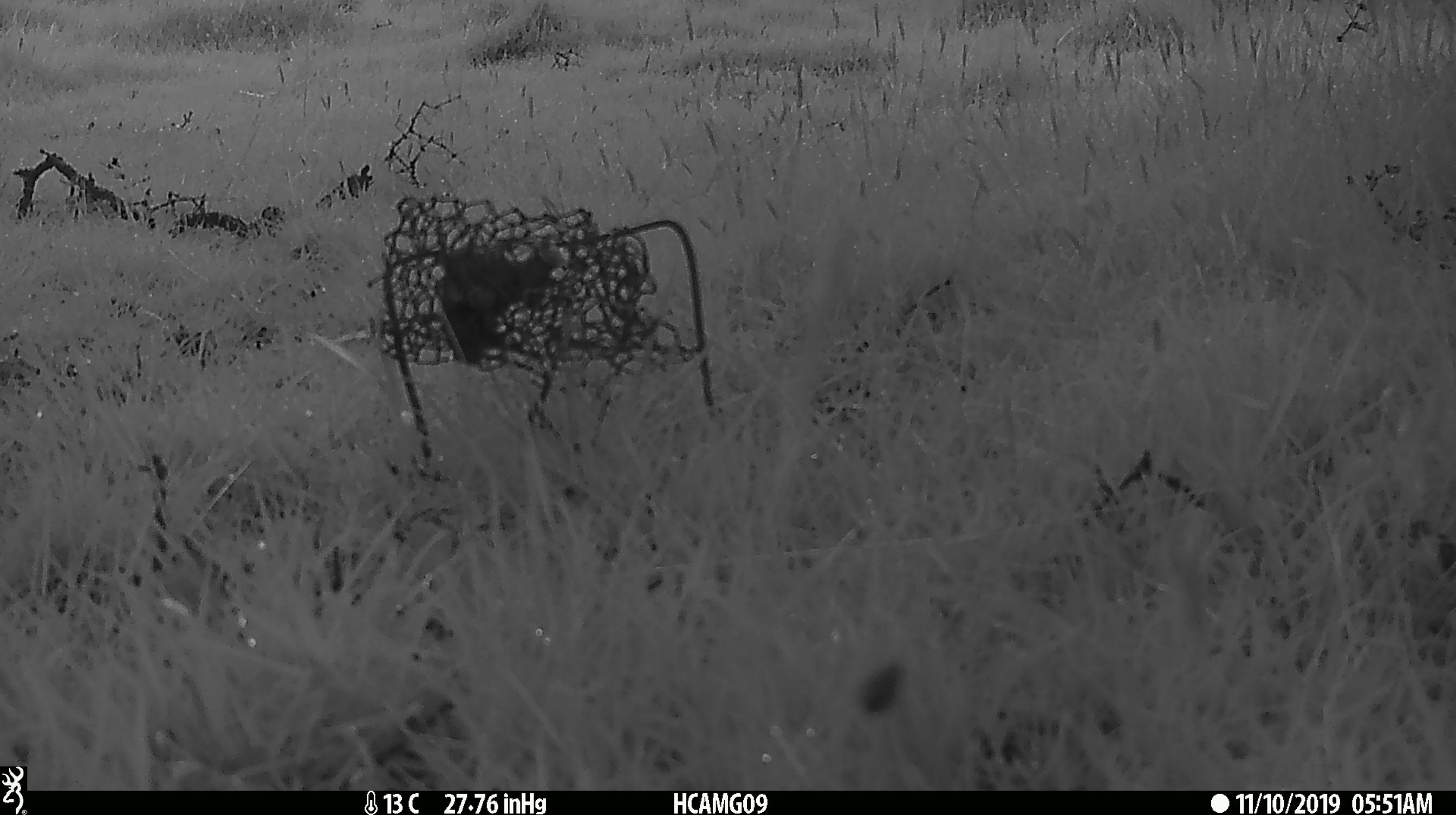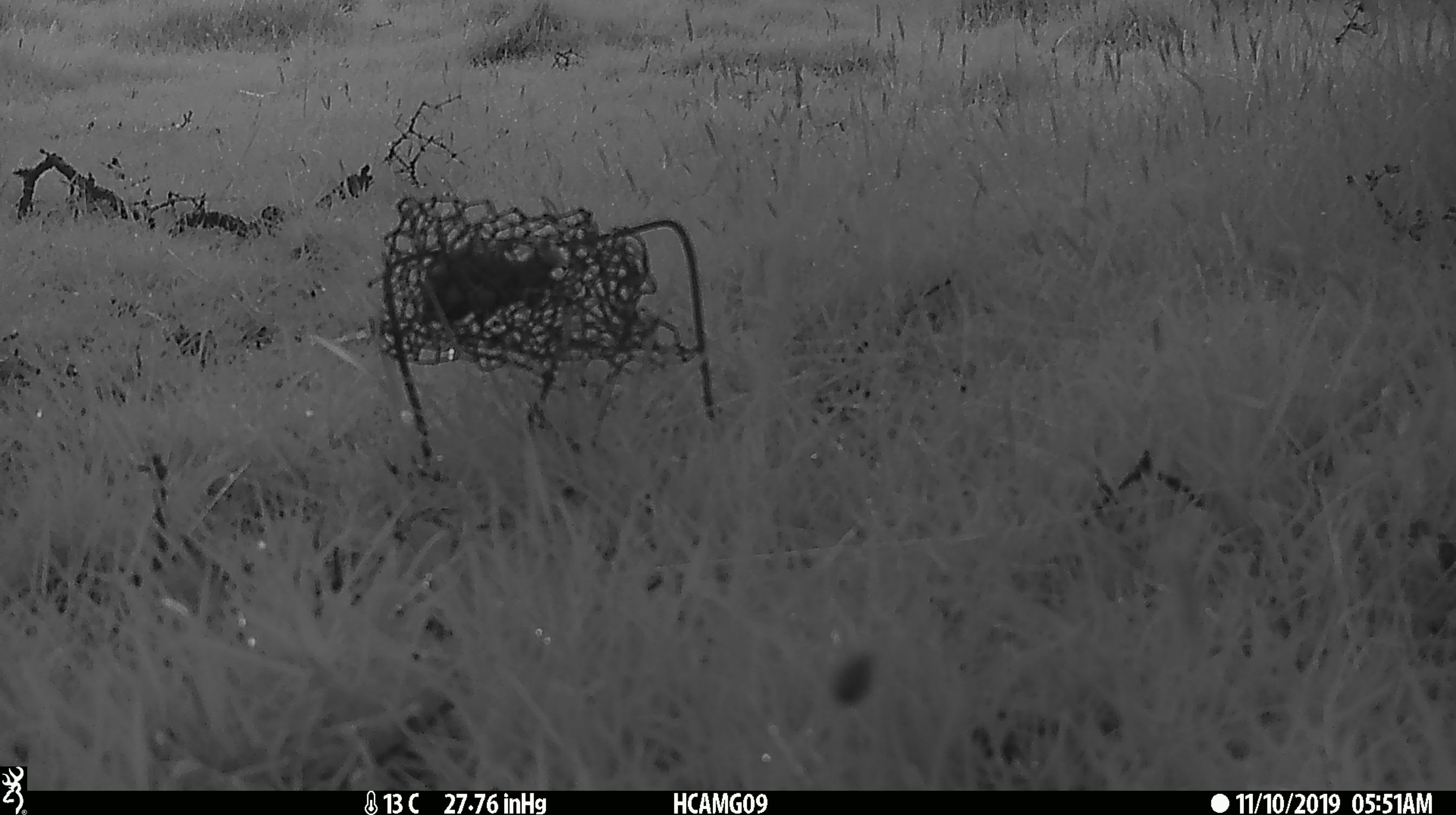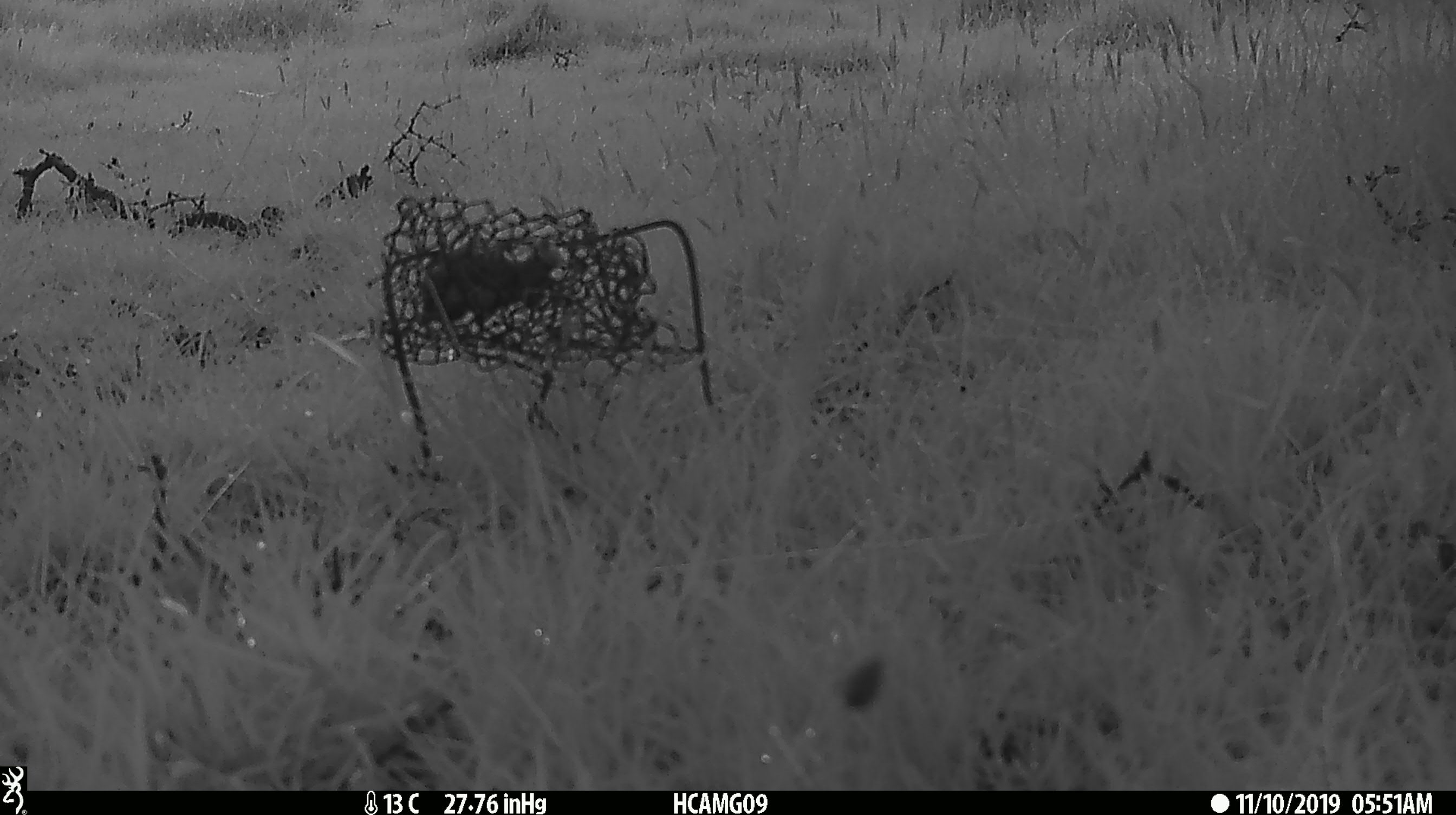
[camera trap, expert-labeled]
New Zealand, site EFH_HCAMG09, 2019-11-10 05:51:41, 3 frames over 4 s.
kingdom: Animalia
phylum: Chordata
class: Mammalia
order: Rodentia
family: Muridae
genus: Mus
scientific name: Mus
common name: mouse